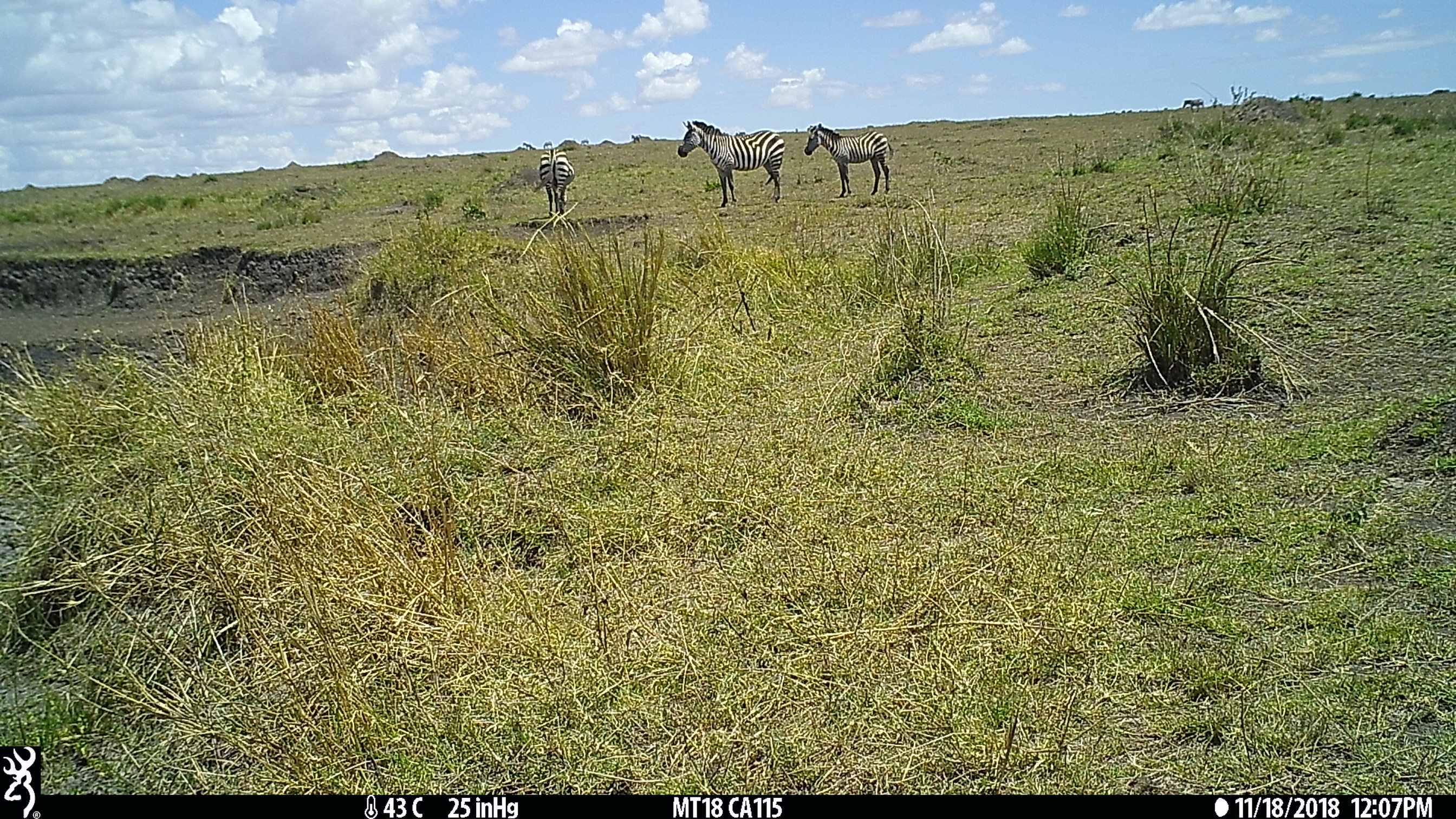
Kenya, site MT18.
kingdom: Animalia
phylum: Chordata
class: Mammalia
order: Perissodactyla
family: Equidae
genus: Equus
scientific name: Equus quagga burchellii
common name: burchell's zebra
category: zebra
Zebra (burchell's zebra) (Equus quagga burchellii).